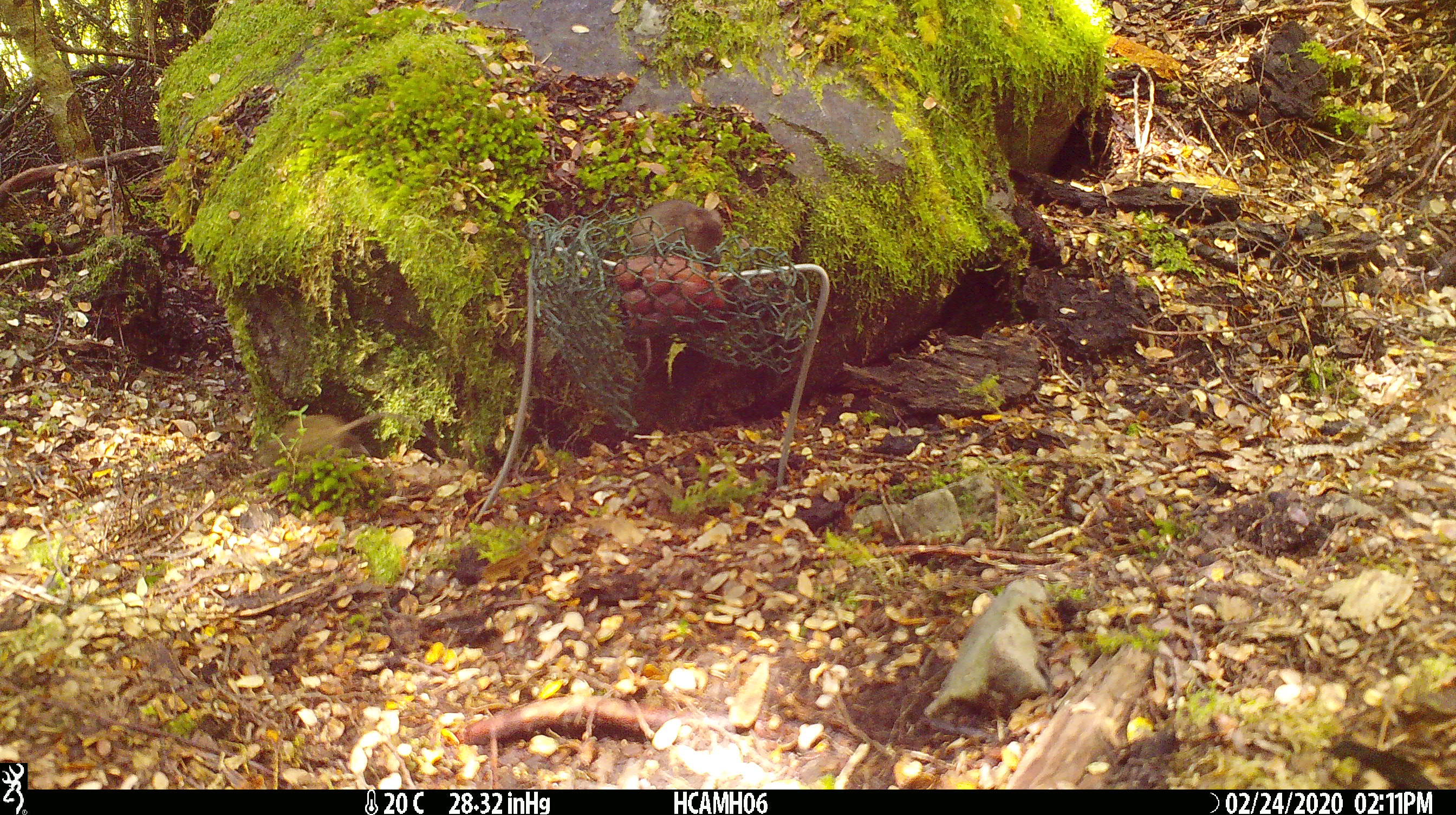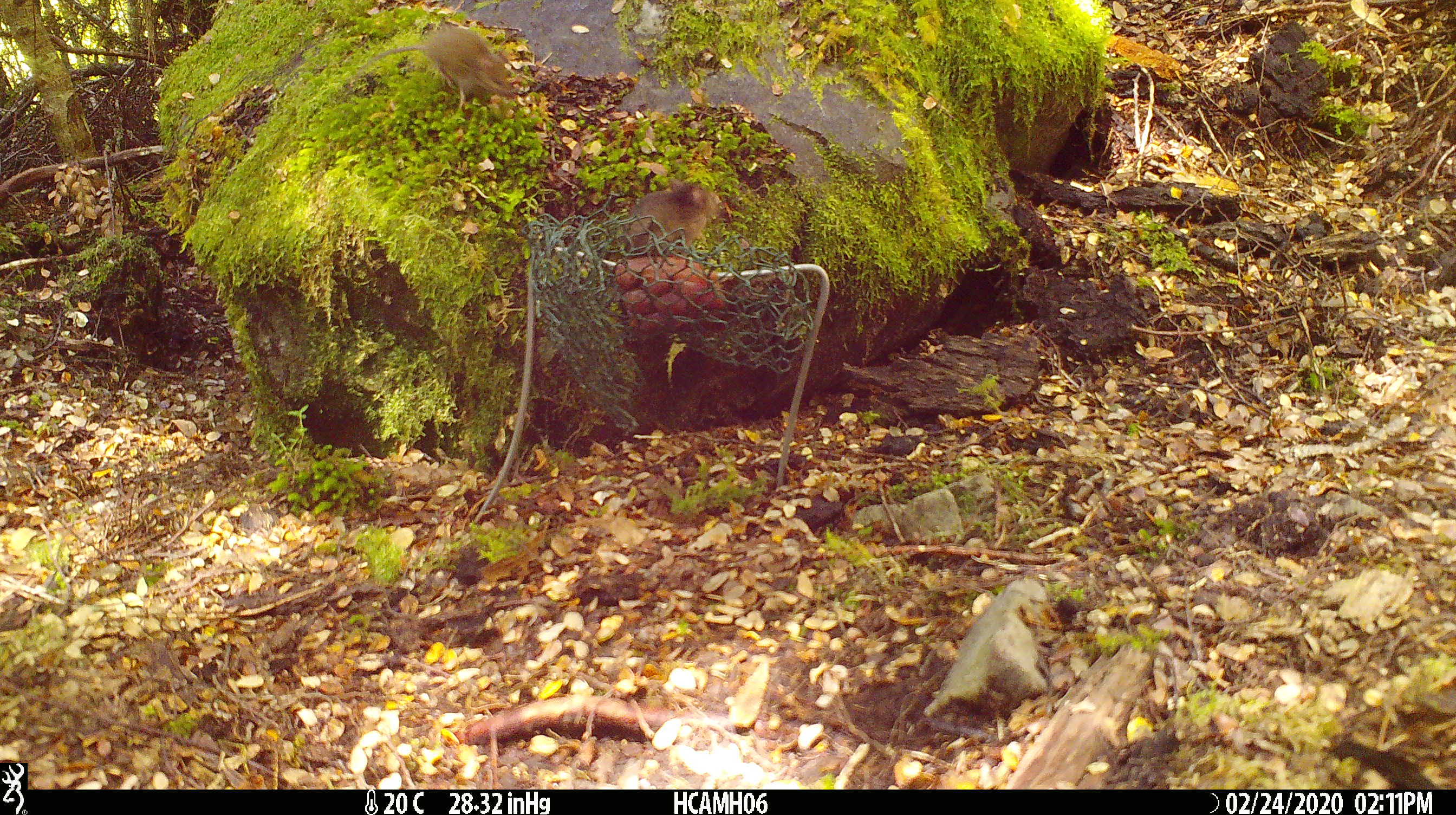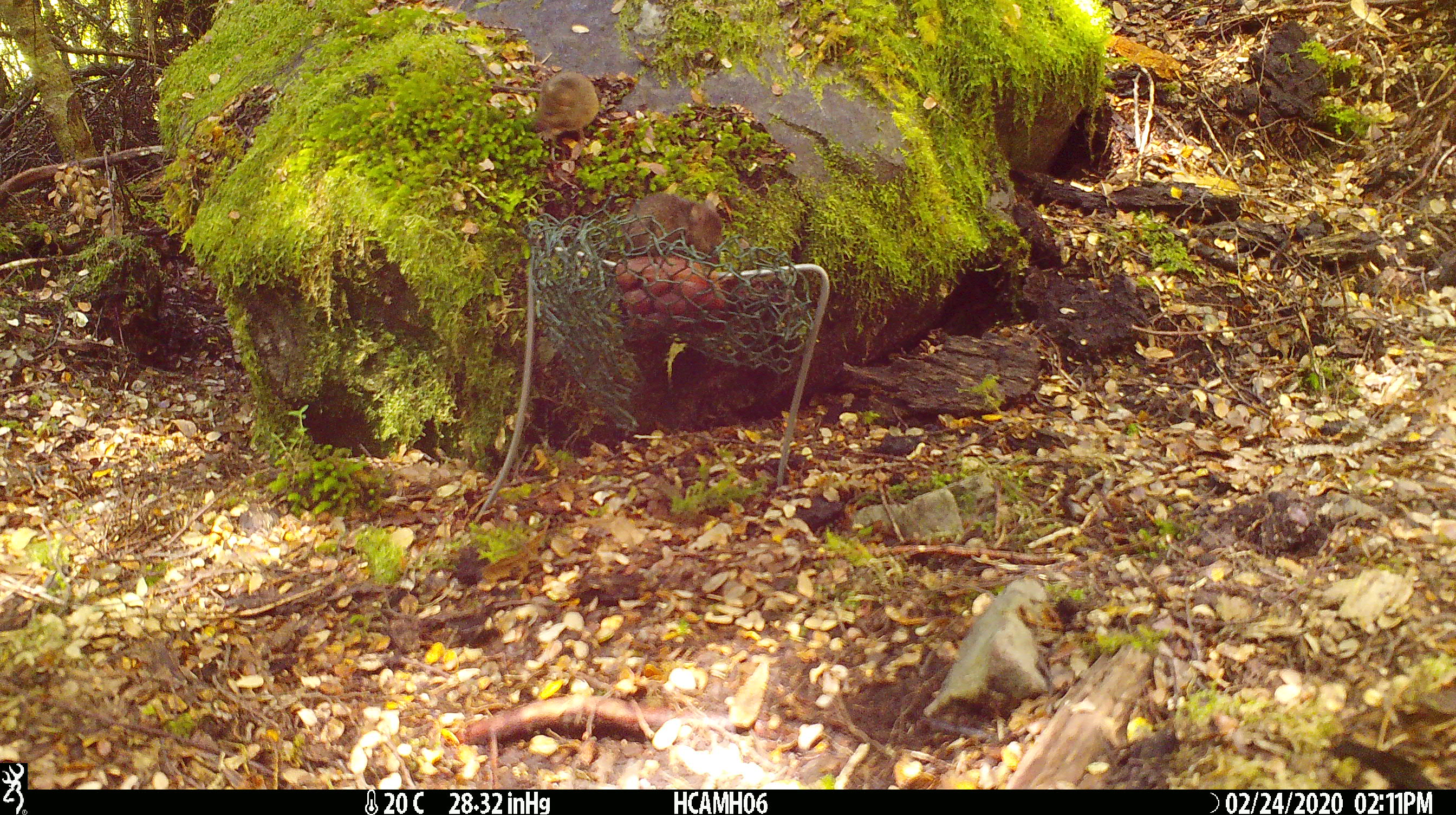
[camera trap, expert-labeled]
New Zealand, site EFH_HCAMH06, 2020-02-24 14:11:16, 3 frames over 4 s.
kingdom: Animalia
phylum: Chordata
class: Mammalia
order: Rodentia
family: Muridae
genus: Mus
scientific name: Mus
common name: mouse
Mouse (Mus).